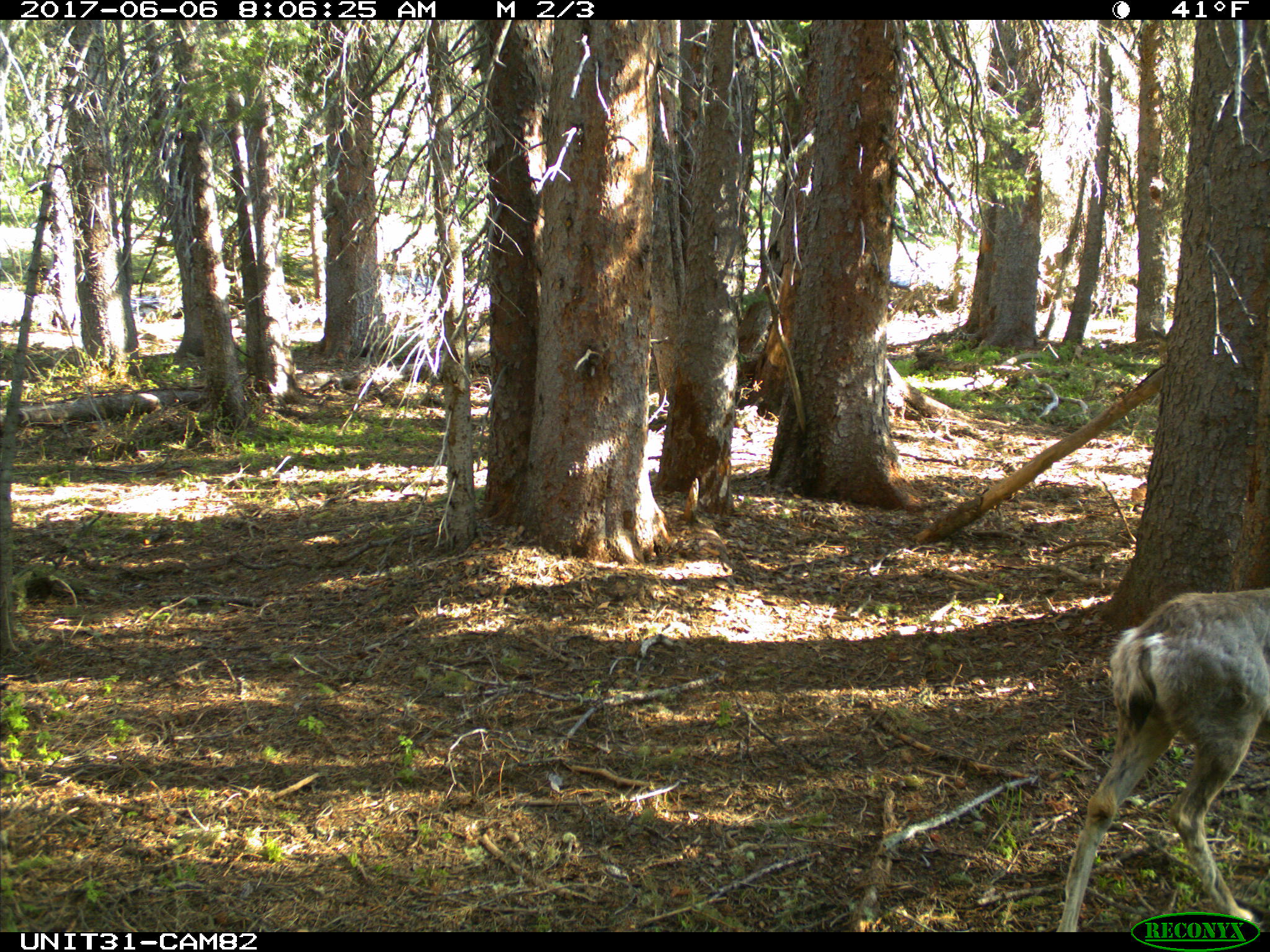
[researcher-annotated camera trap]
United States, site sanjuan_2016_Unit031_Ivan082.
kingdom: Animalia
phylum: Chordata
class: Mammalia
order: Artiodactyla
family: Cervidae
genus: Odocoileus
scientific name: Odocoileus hemionus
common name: mule deer